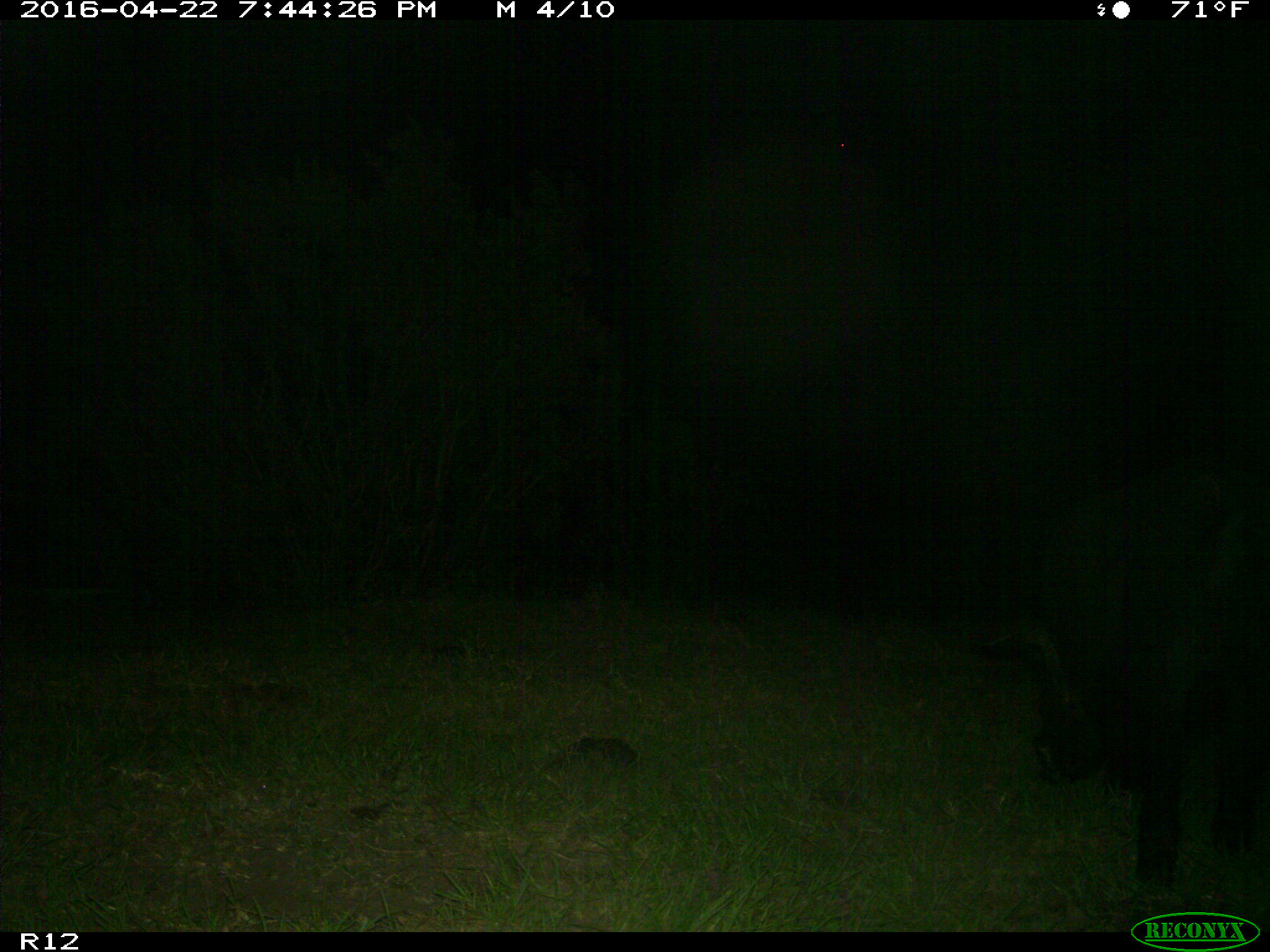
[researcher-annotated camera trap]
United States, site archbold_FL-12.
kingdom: Animalia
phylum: Chordata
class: Mammalia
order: Artiodactyla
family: Suidae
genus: Sus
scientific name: Sus scrofa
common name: wild boar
Sus scrofa (wild boar).